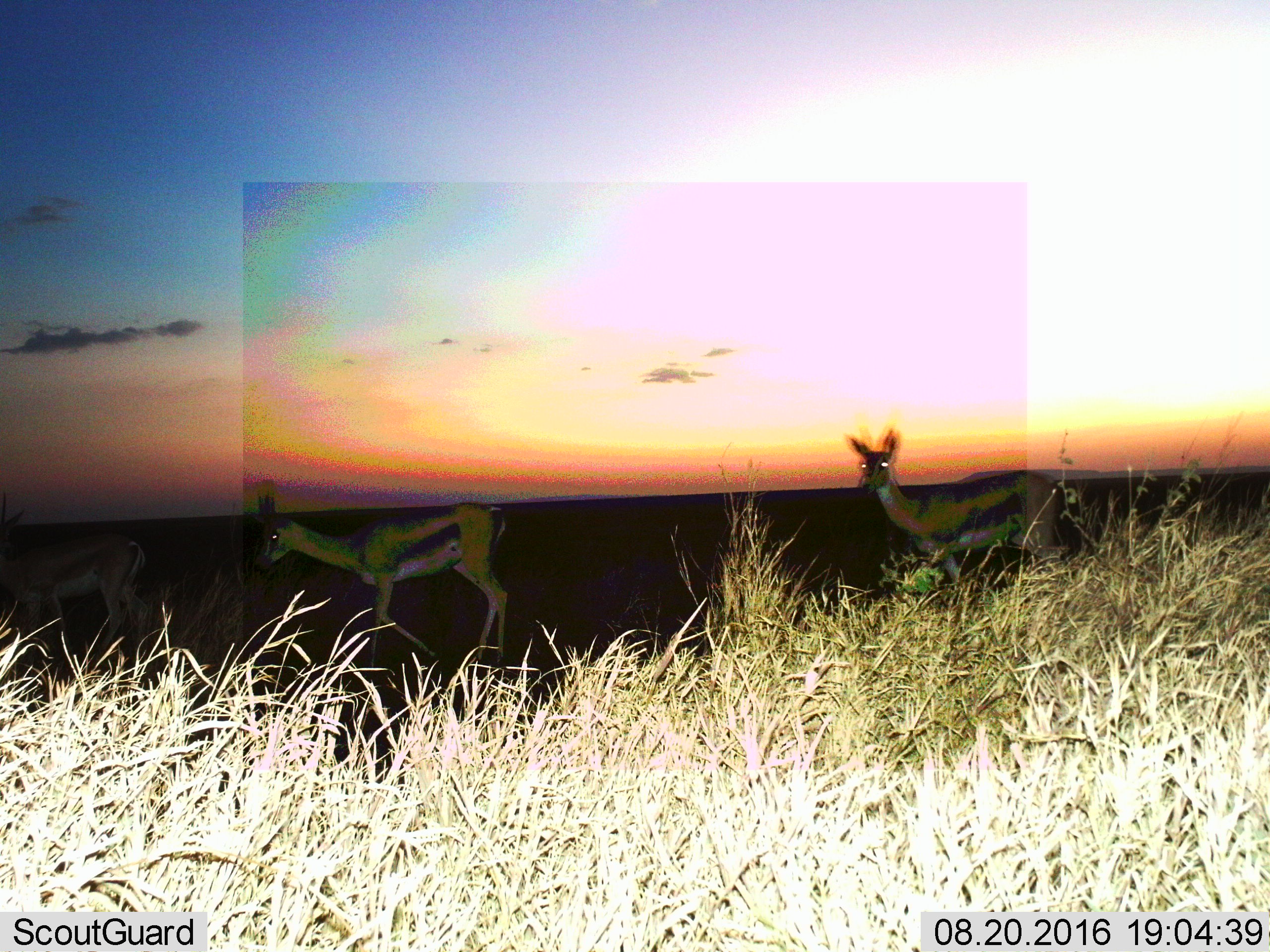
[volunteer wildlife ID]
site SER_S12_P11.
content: unidentified animal